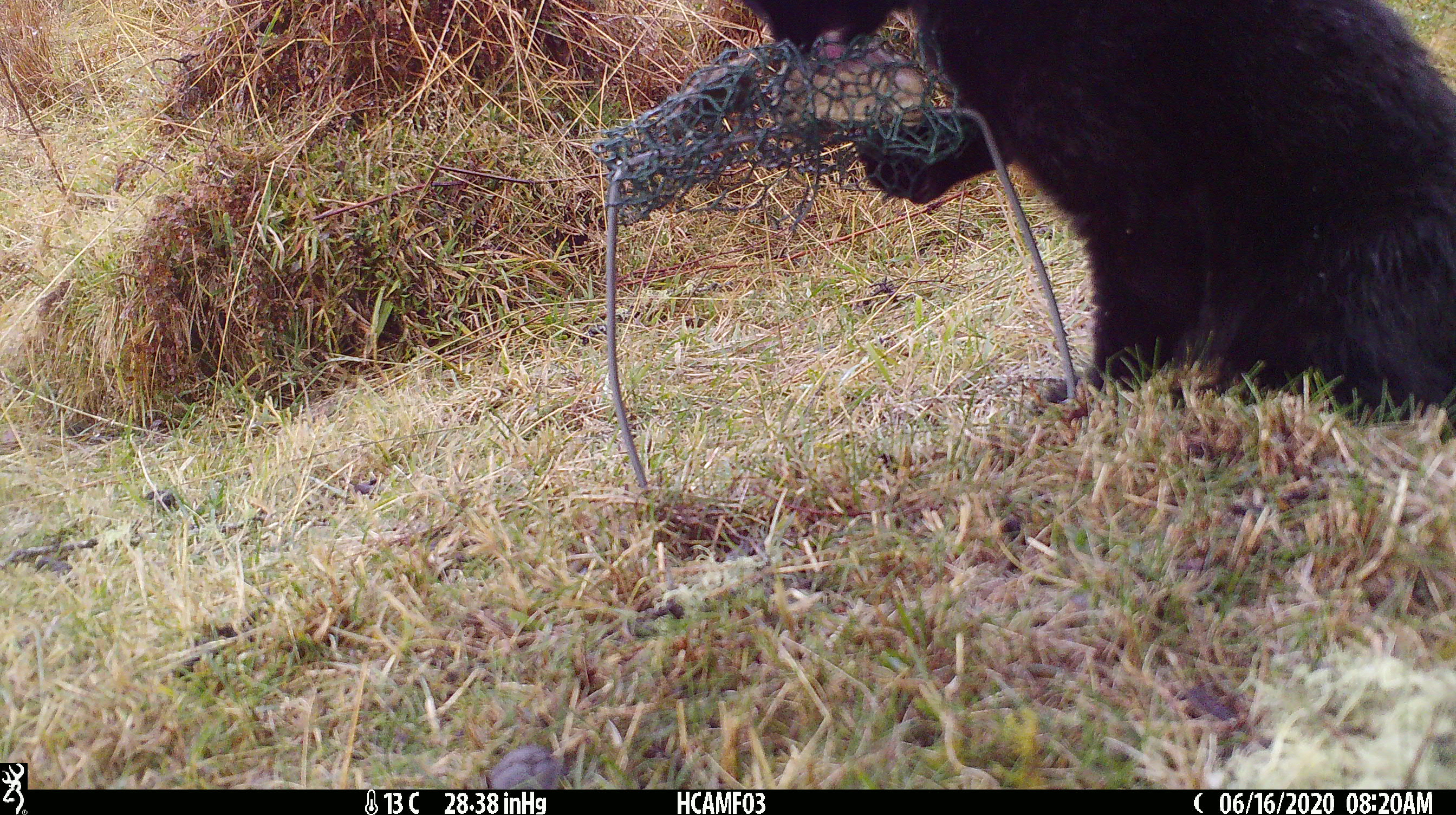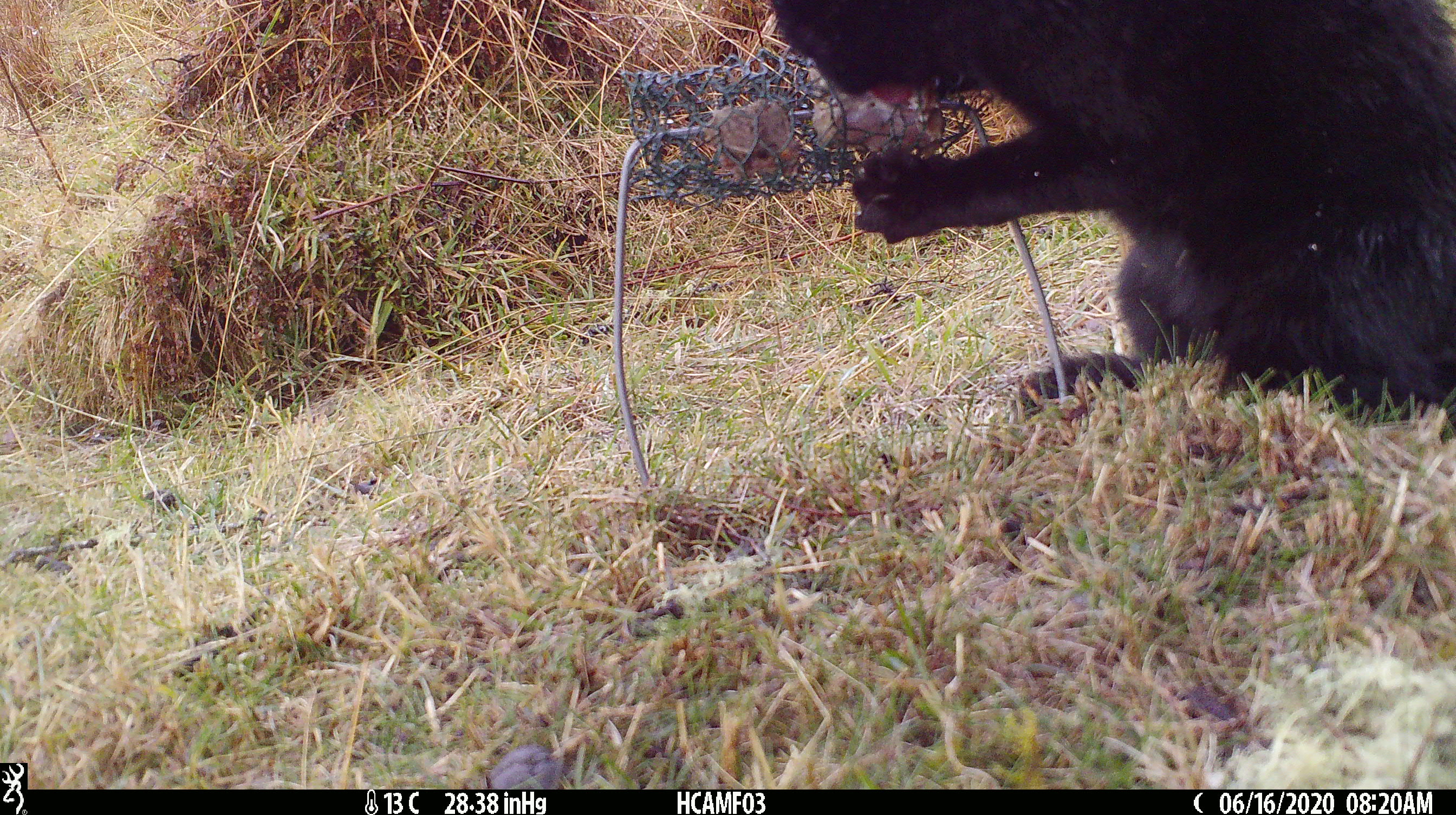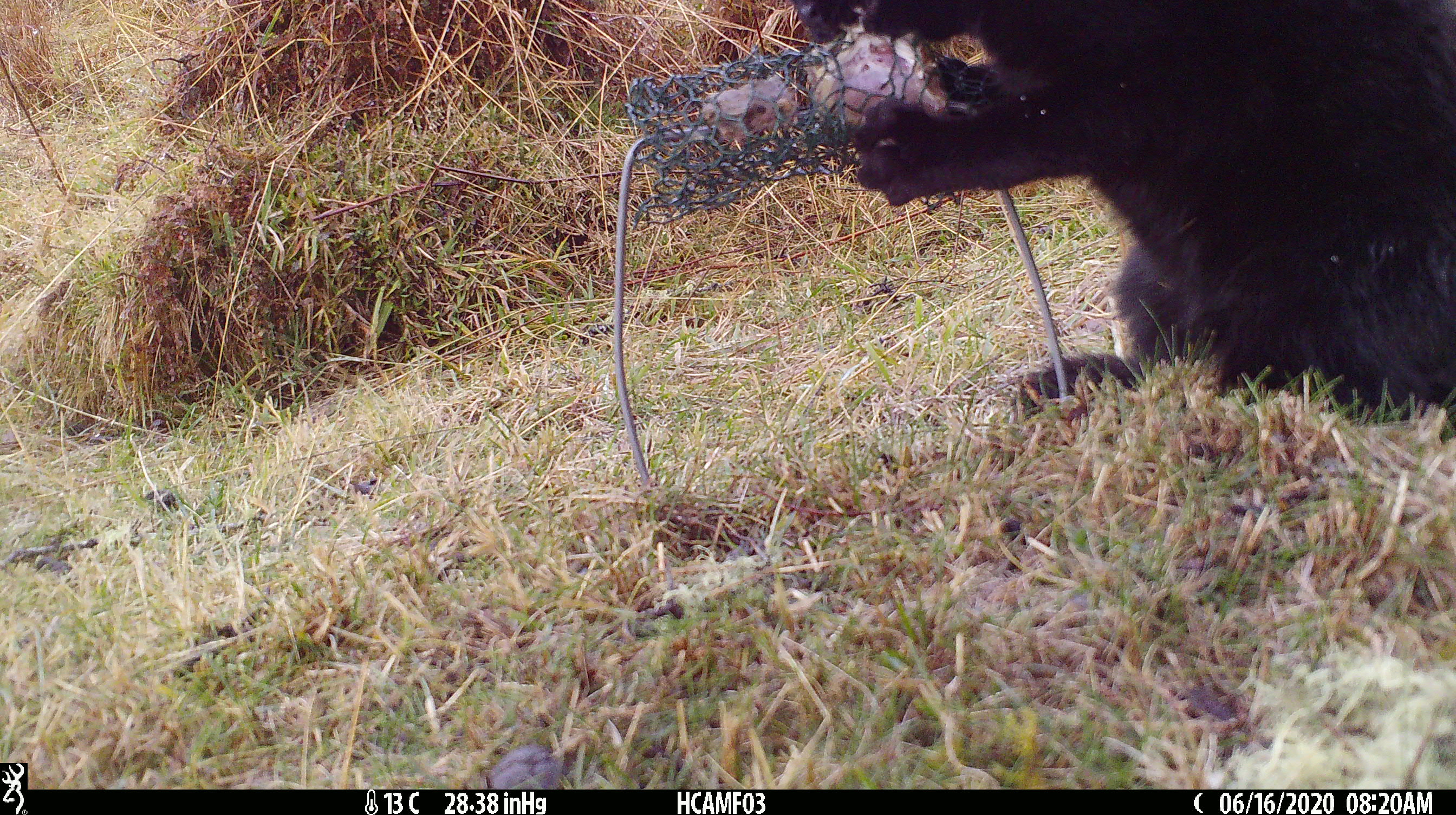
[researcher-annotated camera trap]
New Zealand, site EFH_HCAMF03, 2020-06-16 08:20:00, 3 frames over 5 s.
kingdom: Animalia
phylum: Chordata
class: Mammalia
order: Carnivora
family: Felidae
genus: Felis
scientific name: Felis catus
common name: domestic cat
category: cat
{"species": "cat (domestic cat) (Felis catus)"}